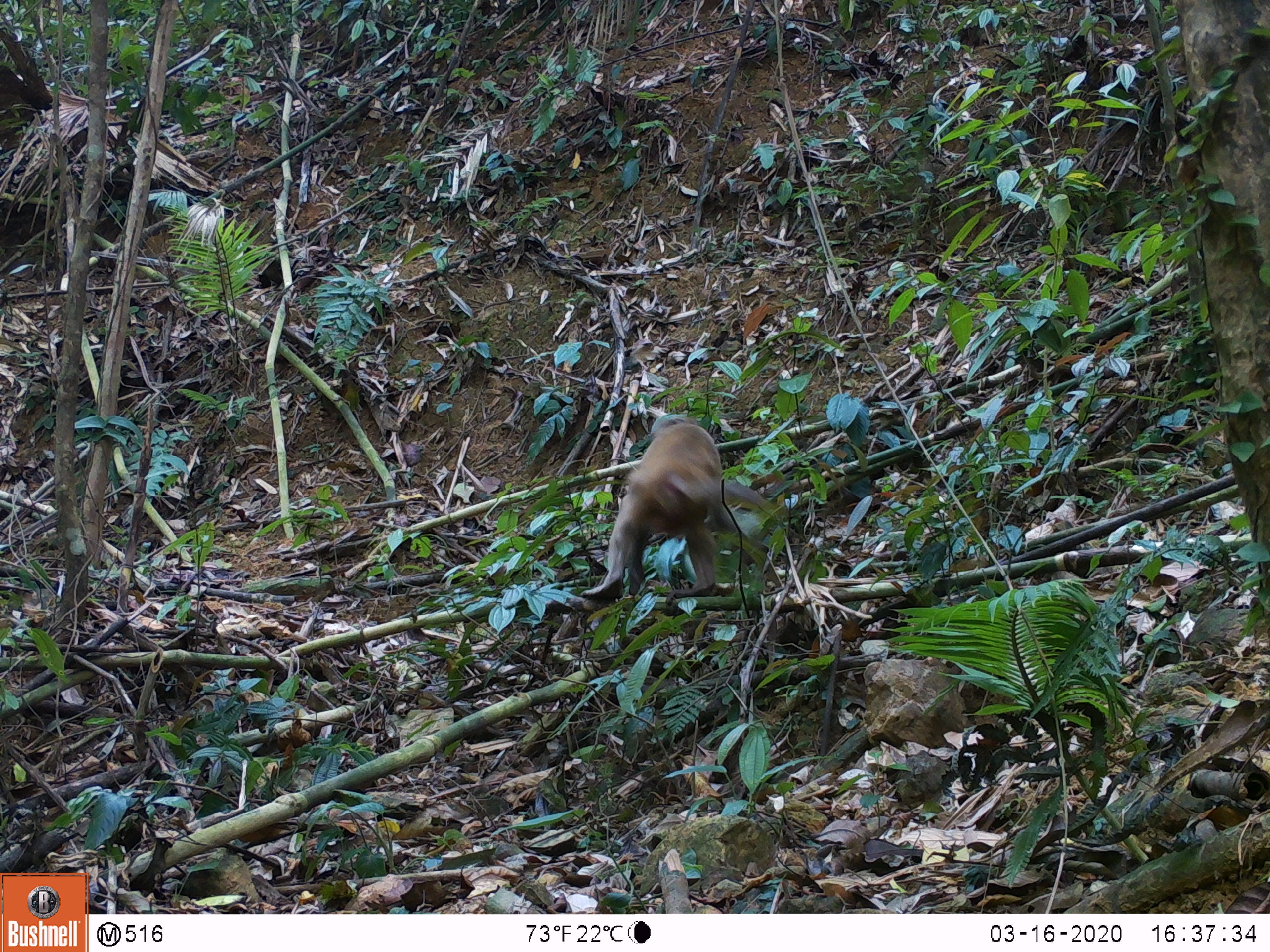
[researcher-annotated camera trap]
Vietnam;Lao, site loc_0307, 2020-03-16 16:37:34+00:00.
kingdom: Animalia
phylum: Chordata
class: Mammalia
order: Primates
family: Cercopithecidae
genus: Macaca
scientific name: Macaca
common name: macaques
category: assam or rhesus macaque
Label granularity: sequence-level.